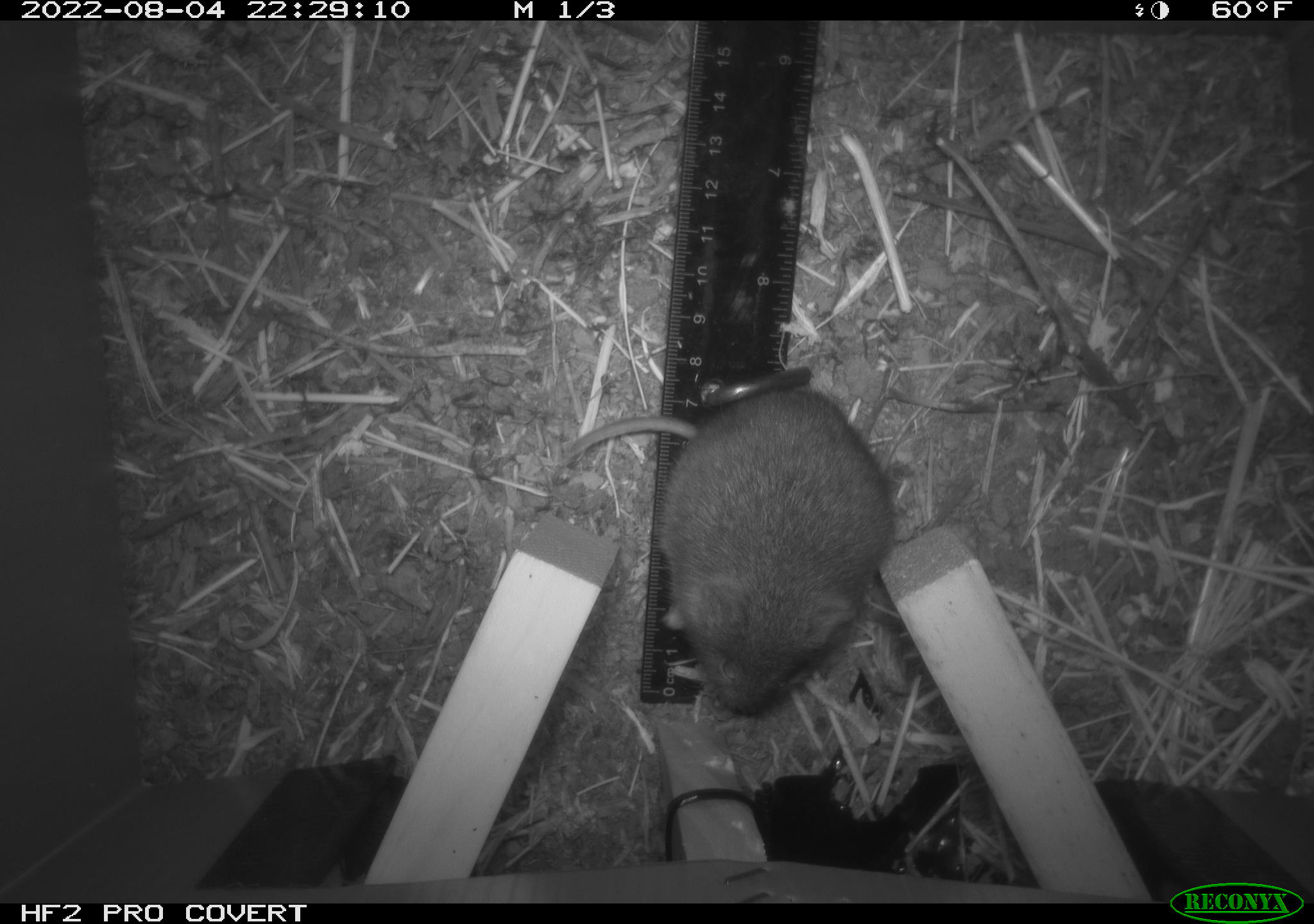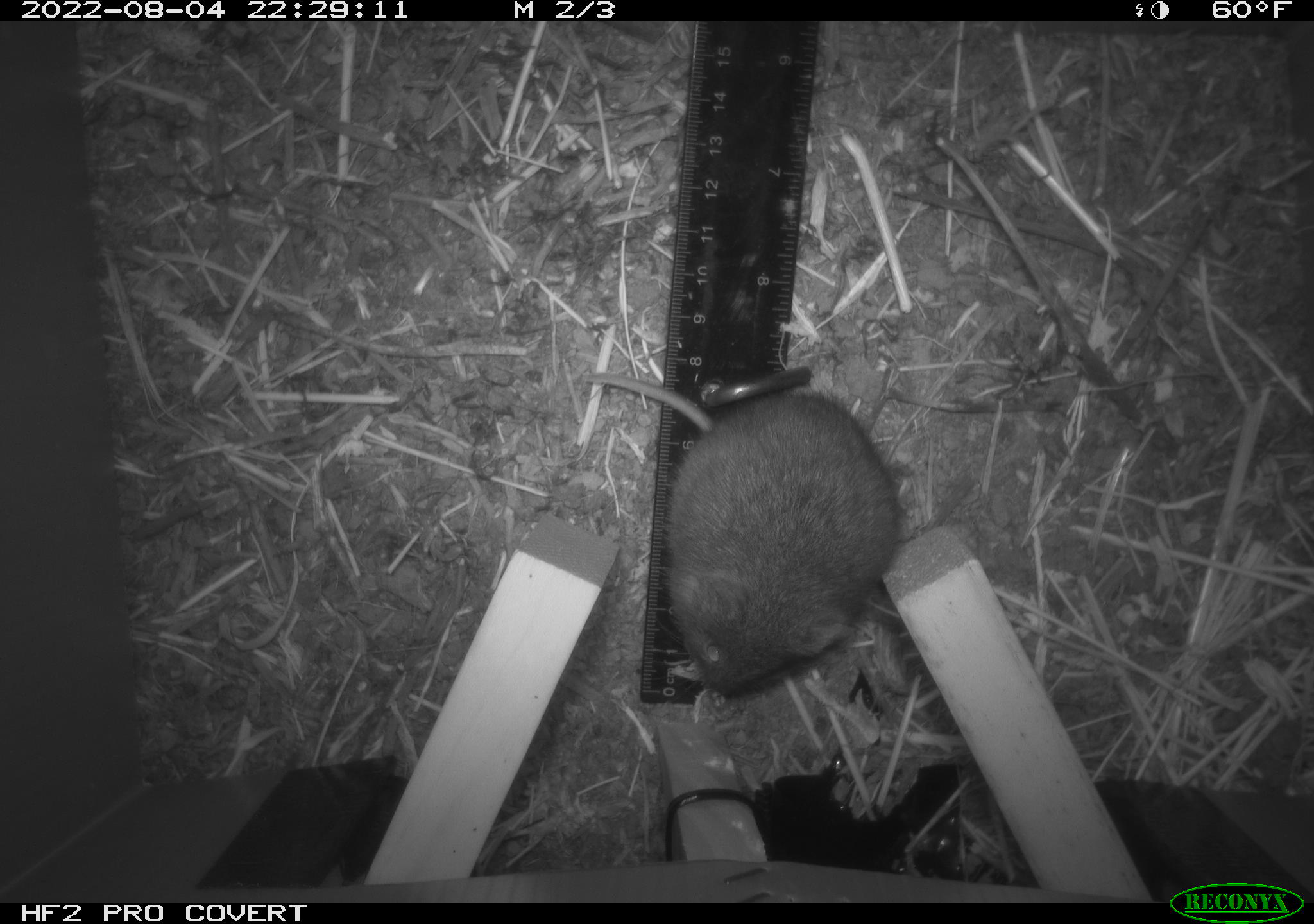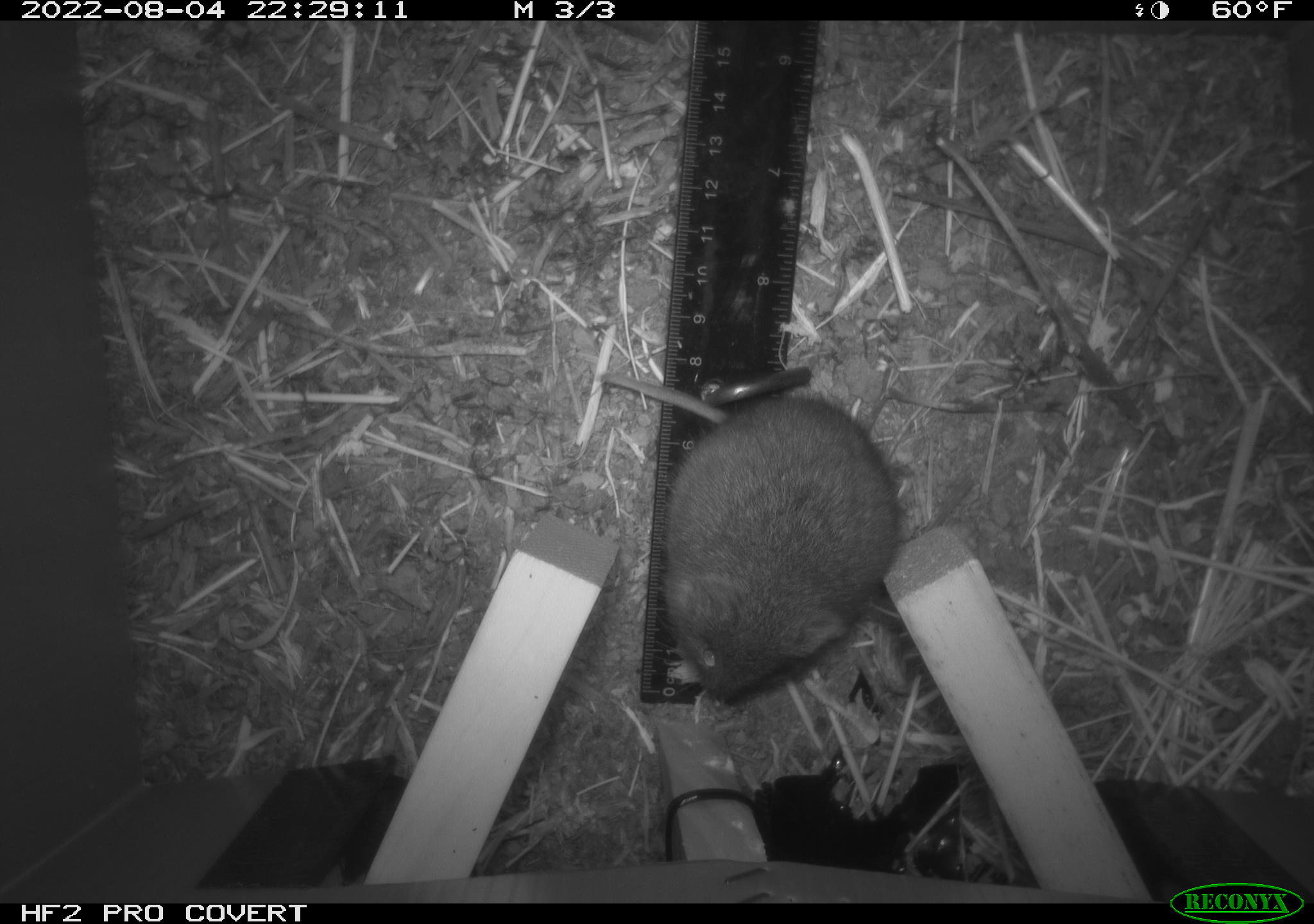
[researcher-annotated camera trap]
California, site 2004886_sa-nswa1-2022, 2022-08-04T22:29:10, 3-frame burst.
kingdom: Animalia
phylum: Chordata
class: Mammalia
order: Rodentia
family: Cricetidae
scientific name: Cricetidae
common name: hamsters, voles, lemmings, and allies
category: cricetidae family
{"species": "cricetidae family (hamsters, voles, lemmings, and allies) (Cricetidae)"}